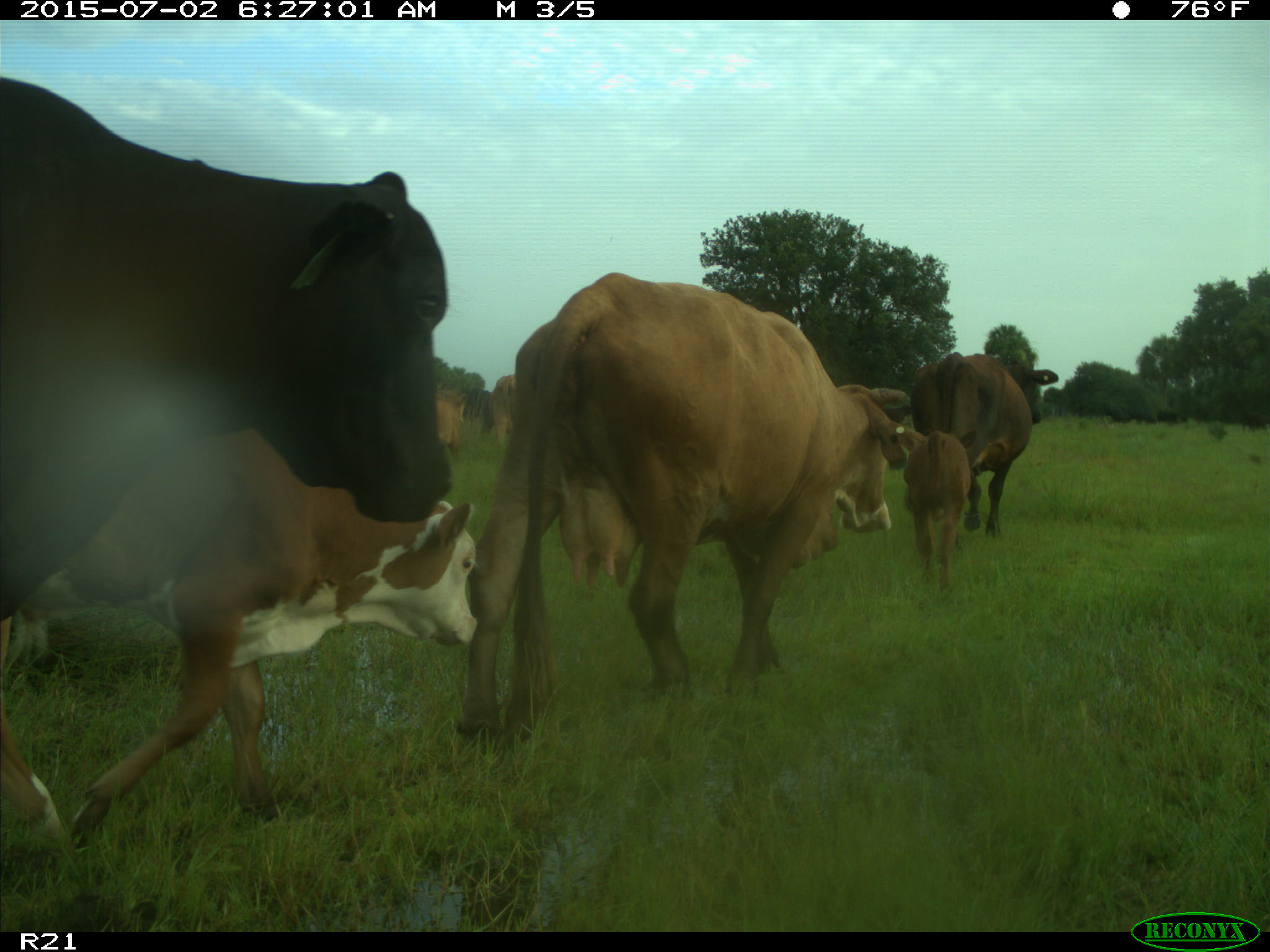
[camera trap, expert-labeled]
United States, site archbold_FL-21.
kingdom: Animalia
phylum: Chordata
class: Mammalia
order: Artiodactyla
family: Bovidae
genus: Bos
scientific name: Bos taurus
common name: domestic cow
Bos taurus (domestic cow).